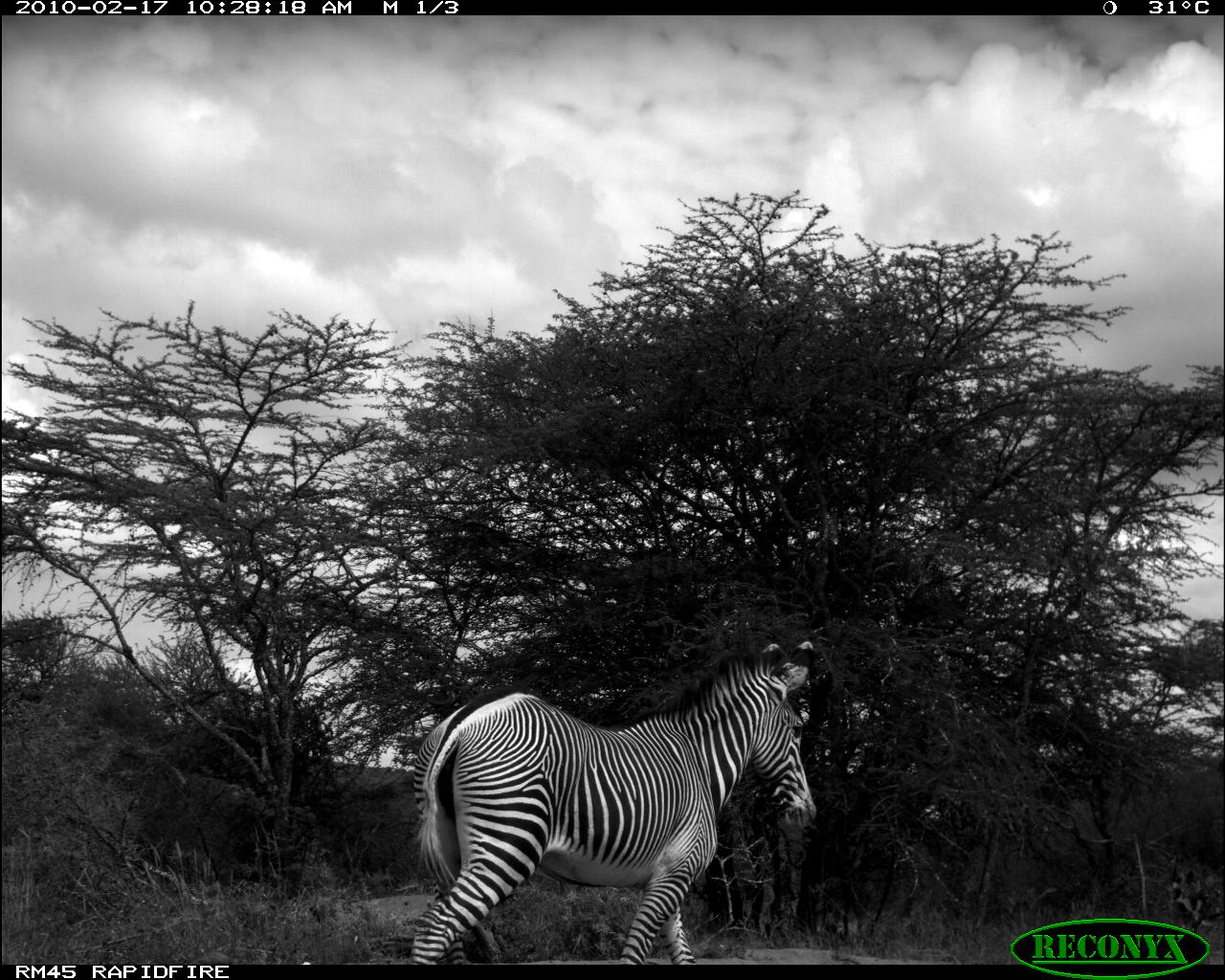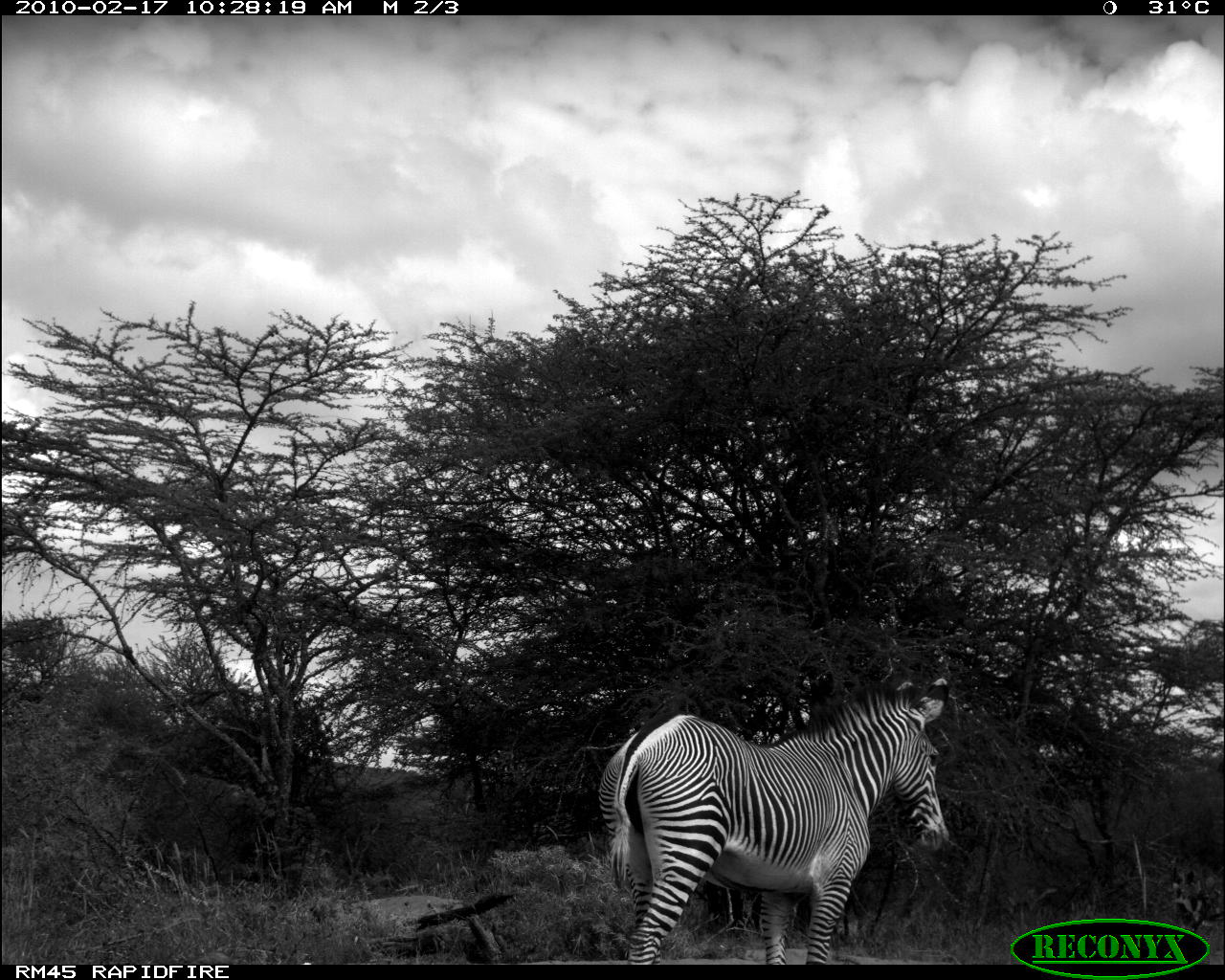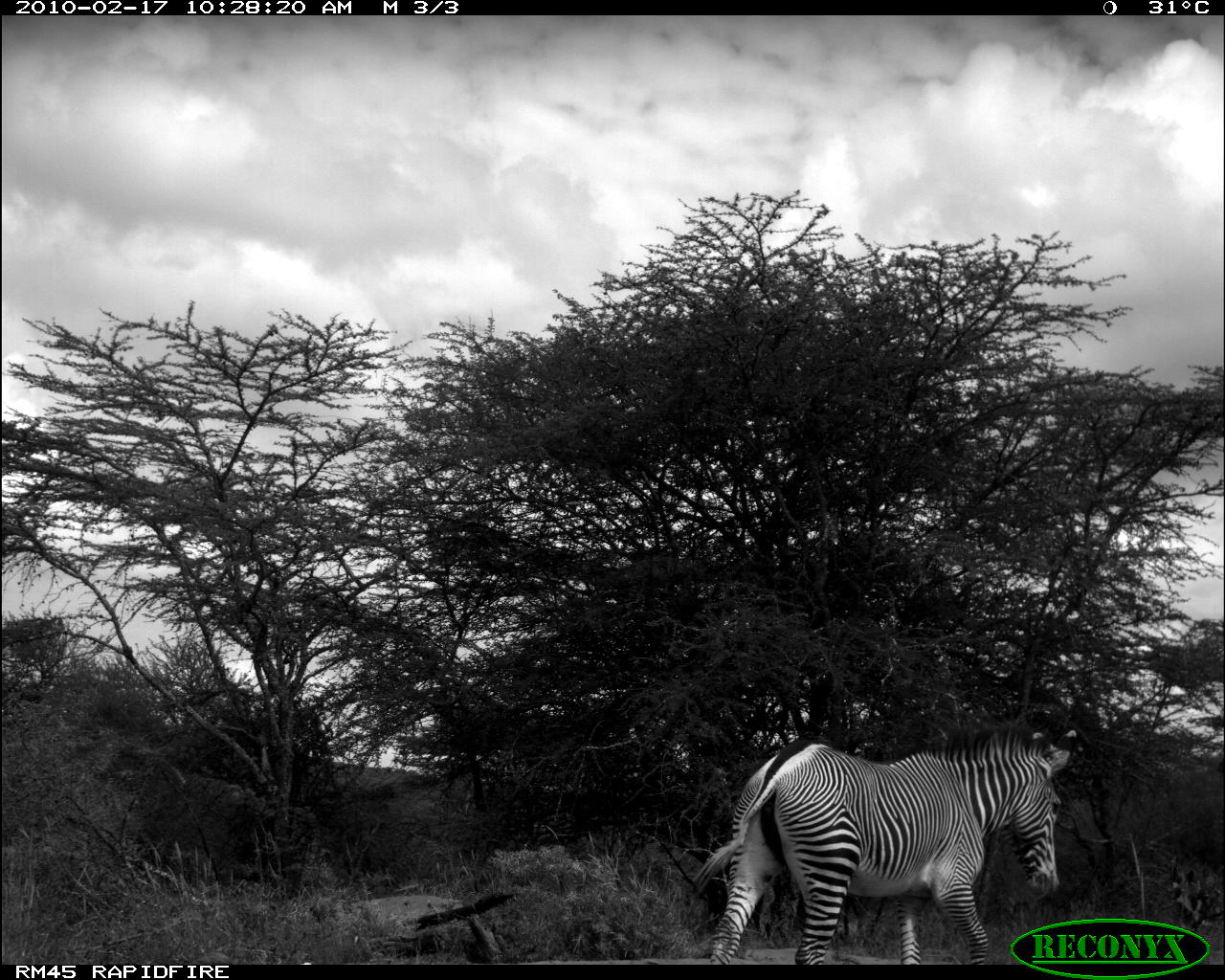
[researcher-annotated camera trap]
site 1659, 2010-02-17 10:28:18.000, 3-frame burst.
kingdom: Animalia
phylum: Chordata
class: Mammalia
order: Perissodactyla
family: Equidae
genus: Equus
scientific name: Equus grevyi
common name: grévy's zebra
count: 1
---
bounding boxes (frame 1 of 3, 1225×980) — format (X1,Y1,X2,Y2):
equus grevyi: (406,636,817,965)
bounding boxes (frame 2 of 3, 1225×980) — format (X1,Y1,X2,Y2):
equus grevyi: (594,675,949,965)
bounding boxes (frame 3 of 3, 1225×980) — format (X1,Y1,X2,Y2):
equus grevyi: (692,721,1078,965)